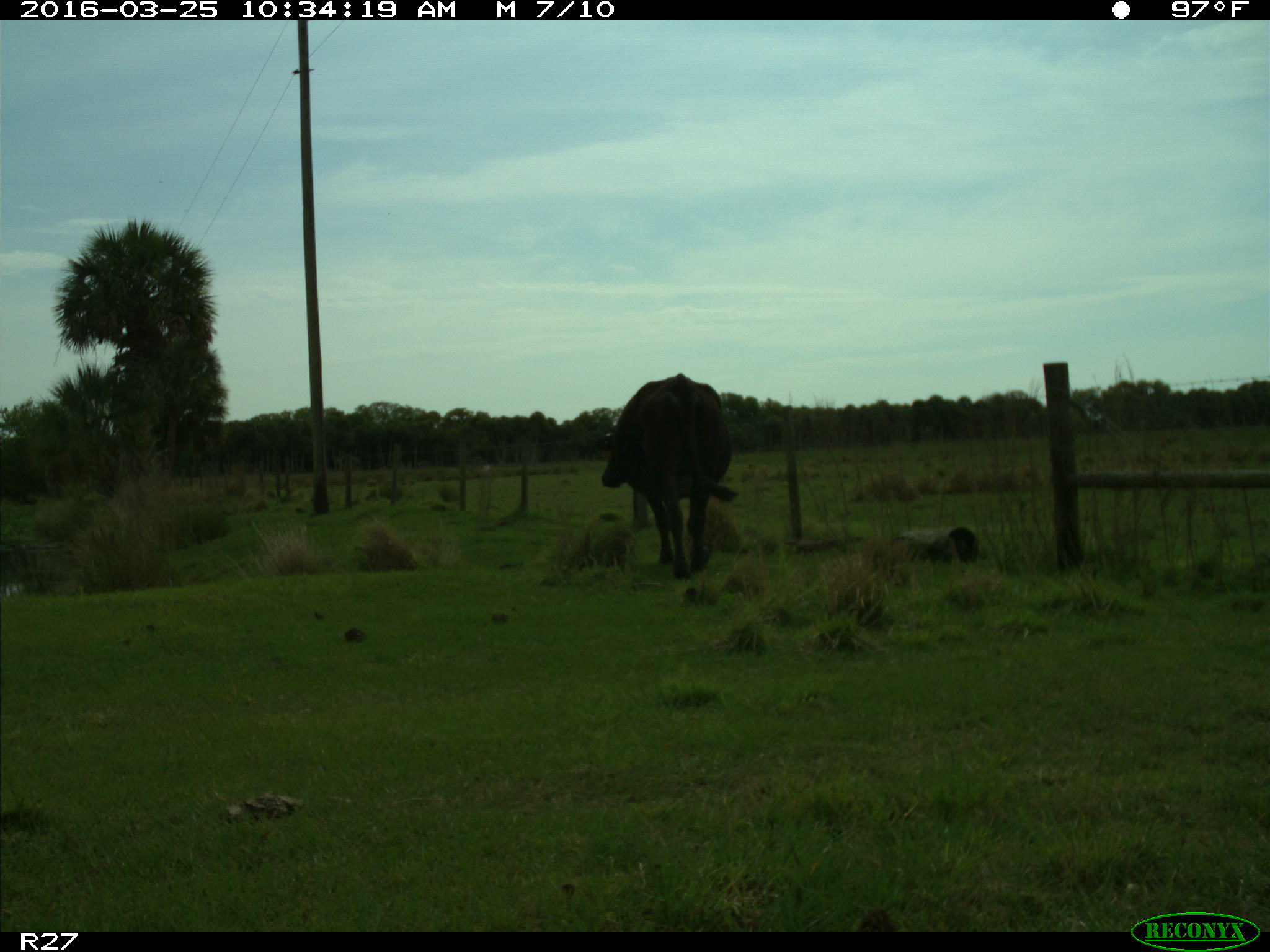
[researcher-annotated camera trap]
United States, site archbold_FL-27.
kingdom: Animalia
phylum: Chordata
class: Mammalia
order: Artiodactyla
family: Bovidae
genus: Bos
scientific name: Bos taurus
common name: domestic cow